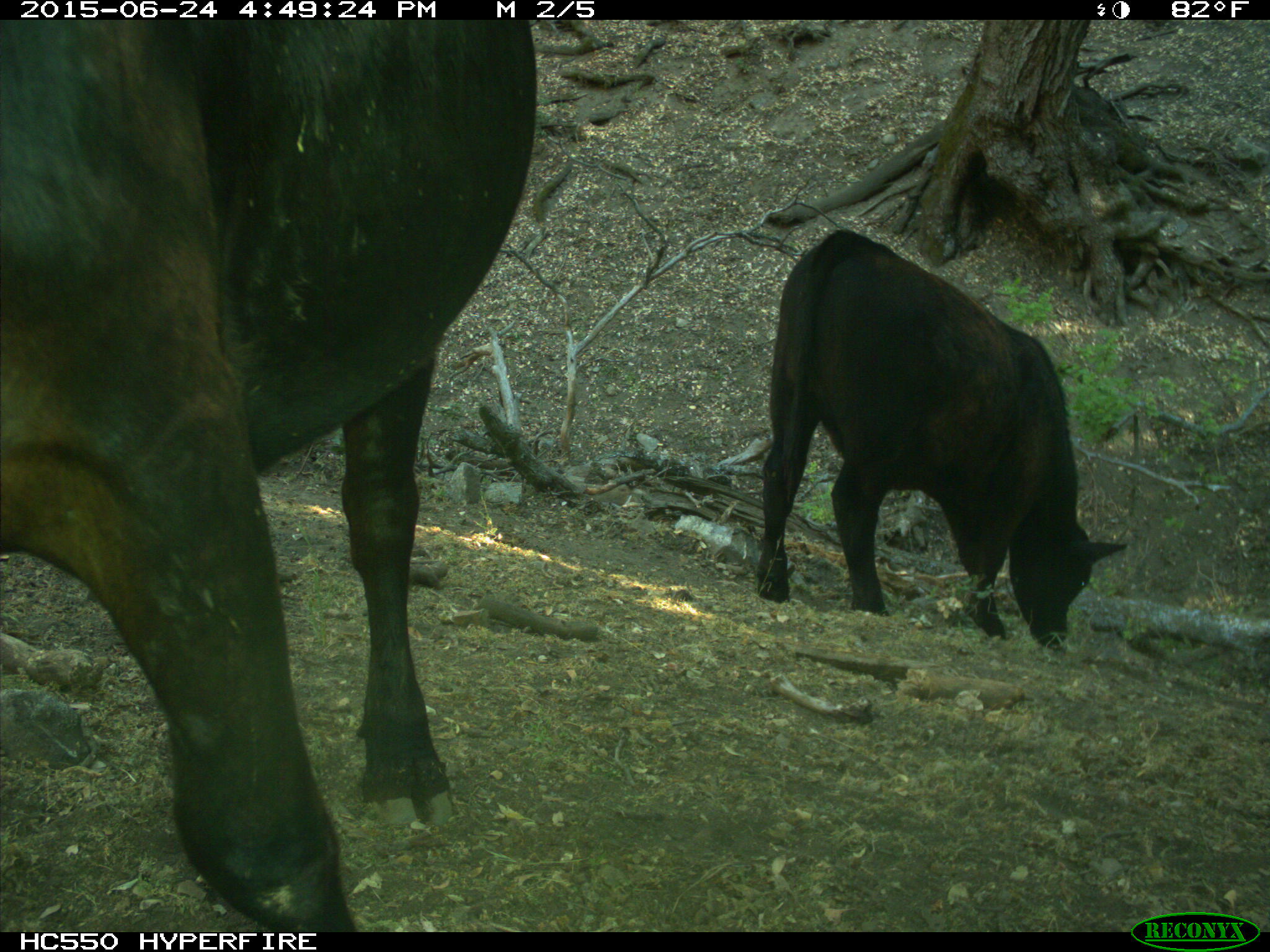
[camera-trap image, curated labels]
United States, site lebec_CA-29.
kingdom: Animalia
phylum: Chordata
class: Mammalia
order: Artiodactyla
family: Bovidae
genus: Bos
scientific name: Bos taurus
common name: domestic cow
Bos taurus (domestic cow).